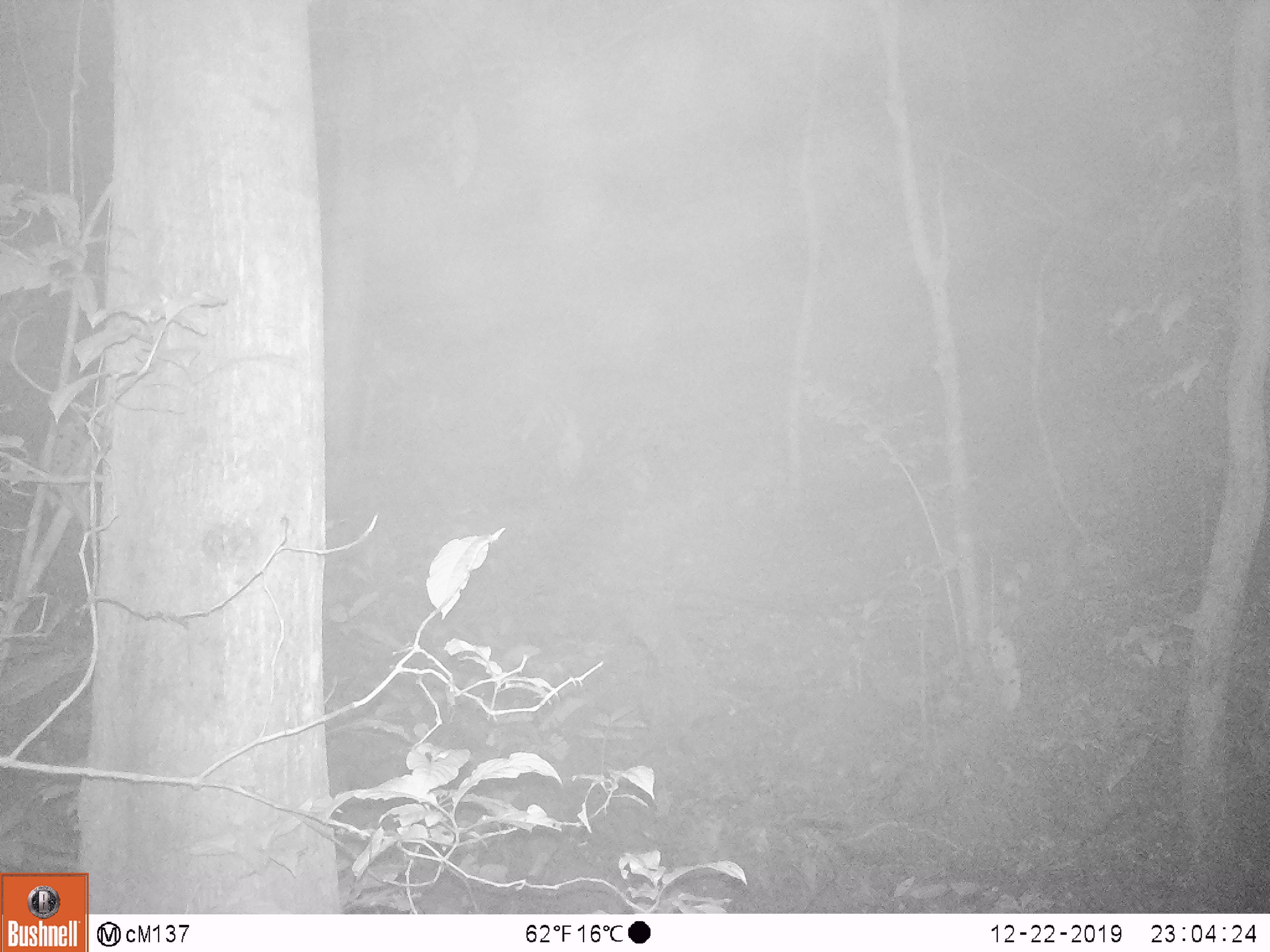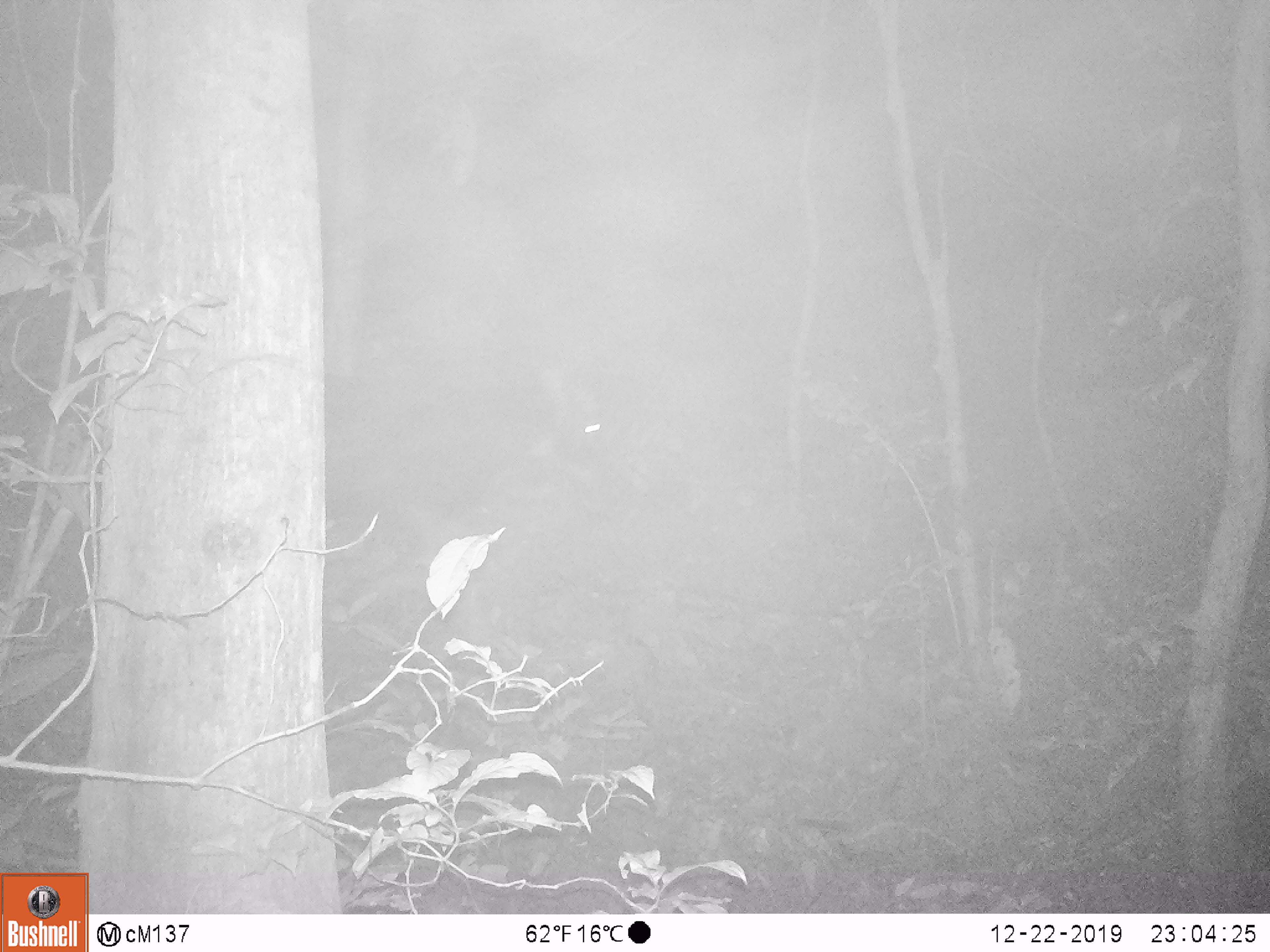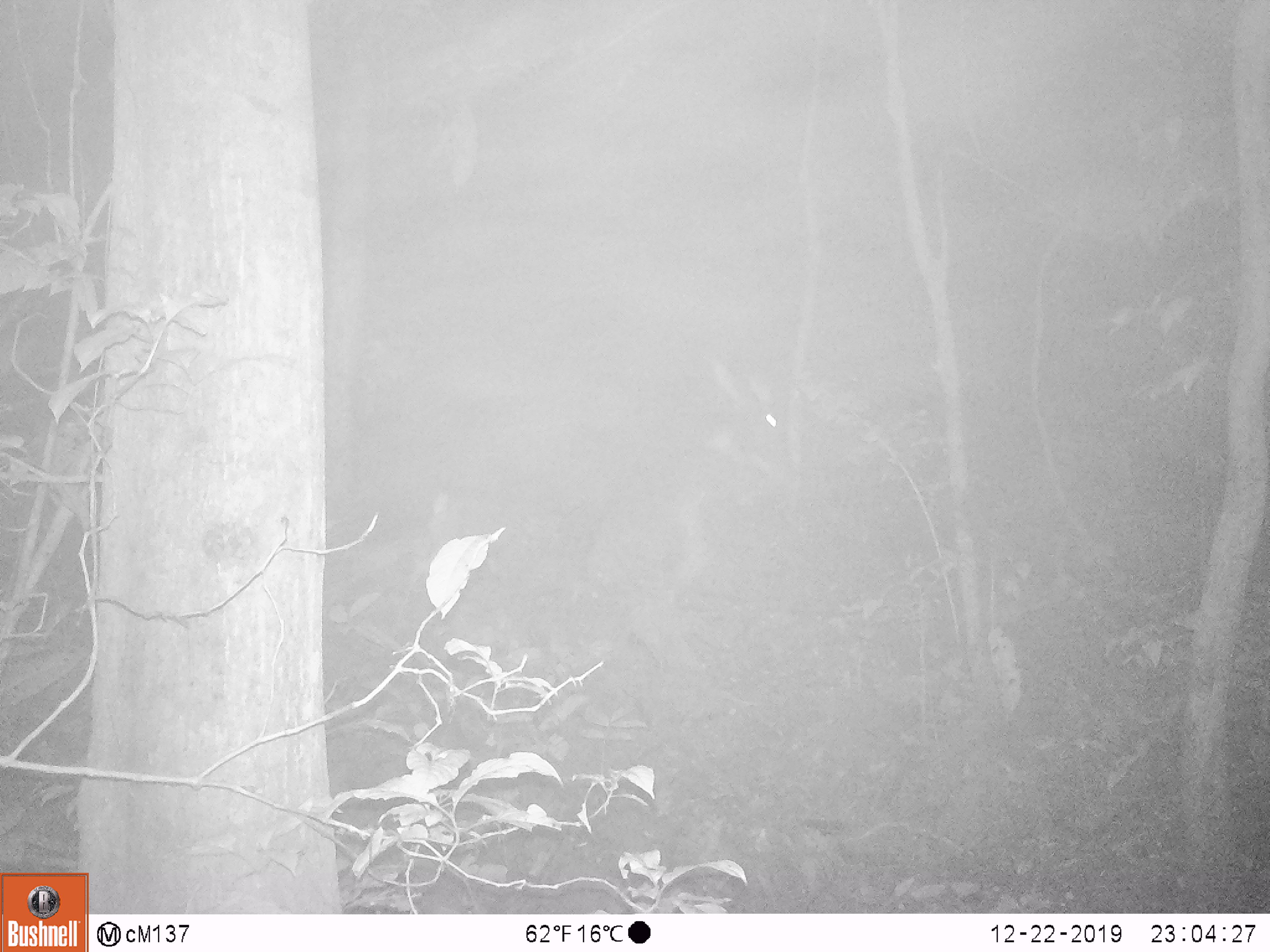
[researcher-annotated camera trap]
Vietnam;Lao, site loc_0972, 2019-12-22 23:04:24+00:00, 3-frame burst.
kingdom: Animalia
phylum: Chordata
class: Mammalia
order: Artiodactyla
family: Bovidae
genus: Capricornis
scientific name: Capricornis sumatraensis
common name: chinese serow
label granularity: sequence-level